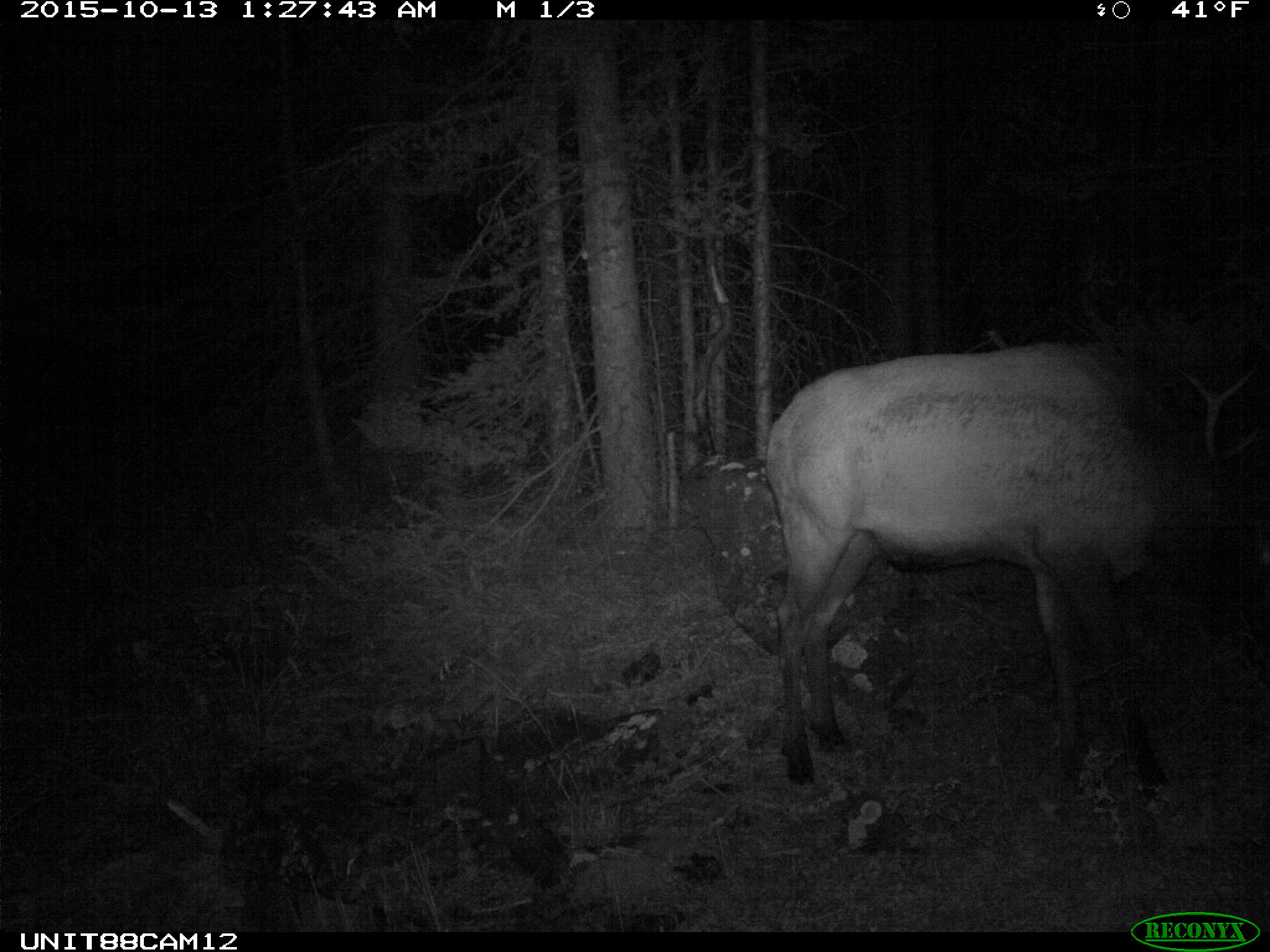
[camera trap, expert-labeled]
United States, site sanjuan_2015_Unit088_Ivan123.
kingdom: Animalia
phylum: Chordata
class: Mammalia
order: Artiodactyla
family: Cervidae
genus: Cervus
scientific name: Cervus elaphus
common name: red deer